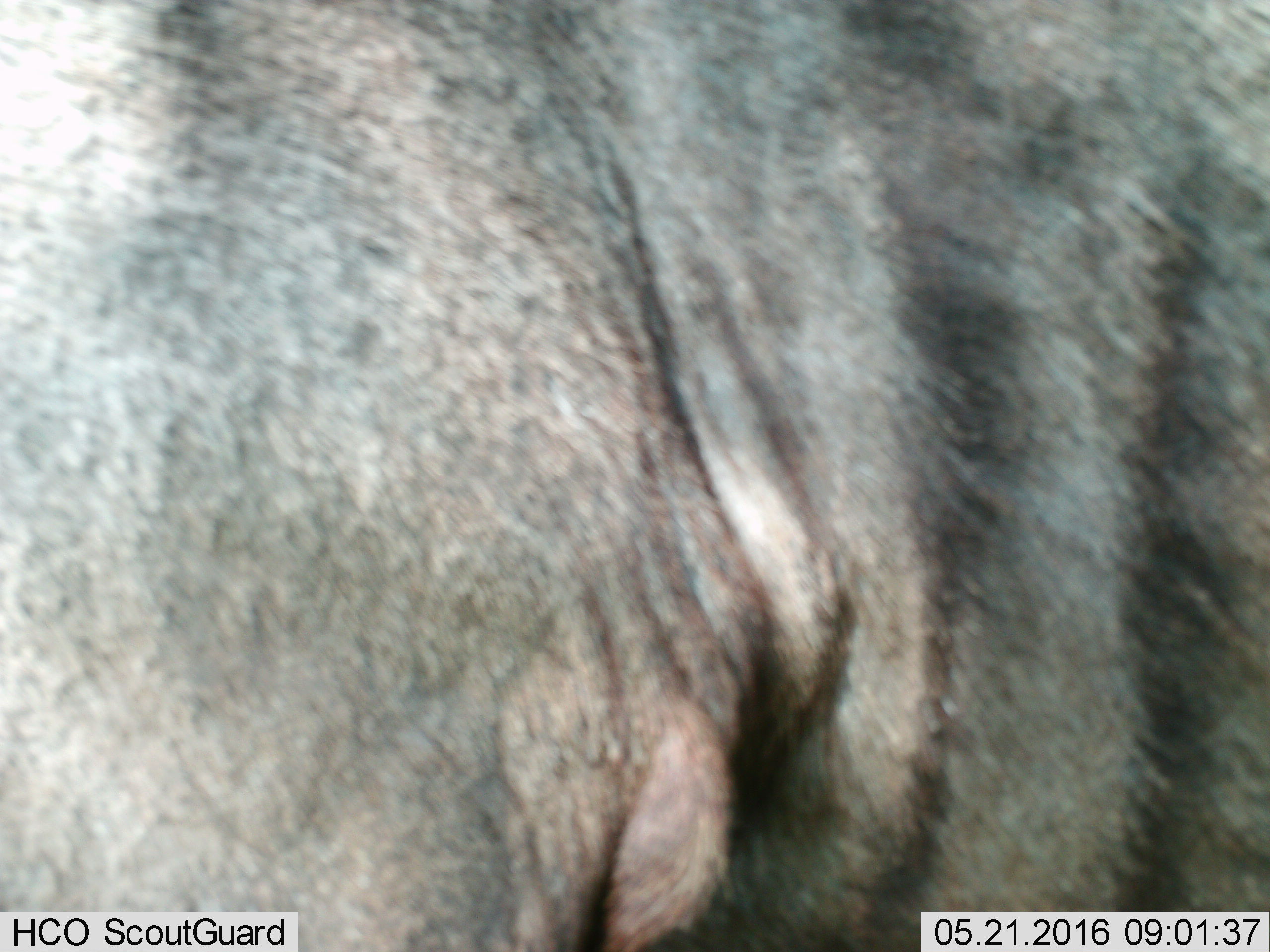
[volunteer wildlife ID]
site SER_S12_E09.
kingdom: Animalia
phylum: Chordata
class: Mammalia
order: Artiodactyla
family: Bovidae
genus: Connochaetes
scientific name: Connochaetes taurinus taurinus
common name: blue wildebeest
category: wildebeestblue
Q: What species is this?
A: Wildebeestblue (blue wildebeest) (Connochaetes taurinus taurinus).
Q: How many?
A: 1.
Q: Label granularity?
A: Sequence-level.